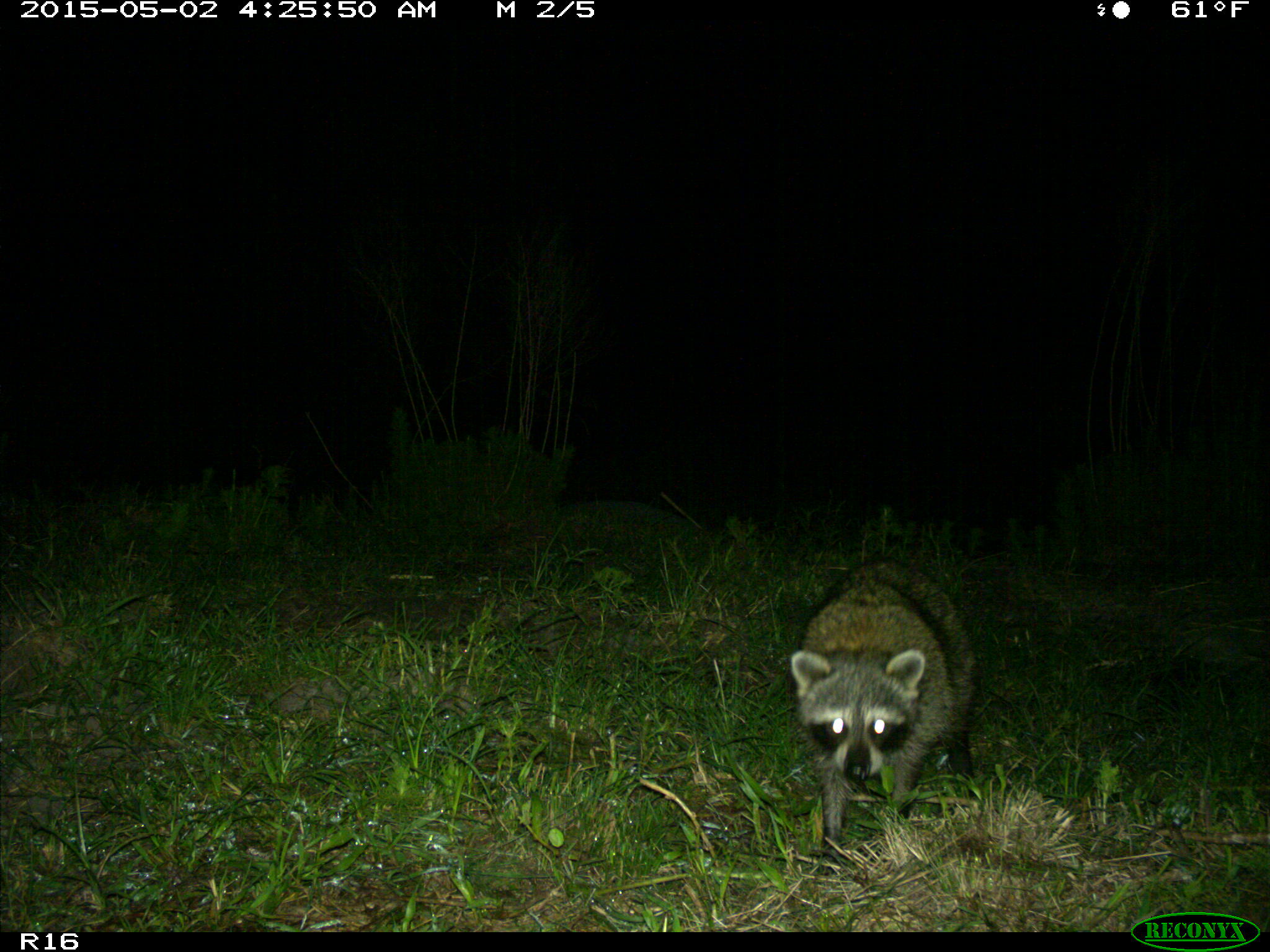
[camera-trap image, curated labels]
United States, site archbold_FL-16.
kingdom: Animalia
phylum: Chordata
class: Mammalia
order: Carnivora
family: Procyonidae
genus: Procyon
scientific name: Procyon lotor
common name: common raccoon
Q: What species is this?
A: Procyon lotor (common raccoon).